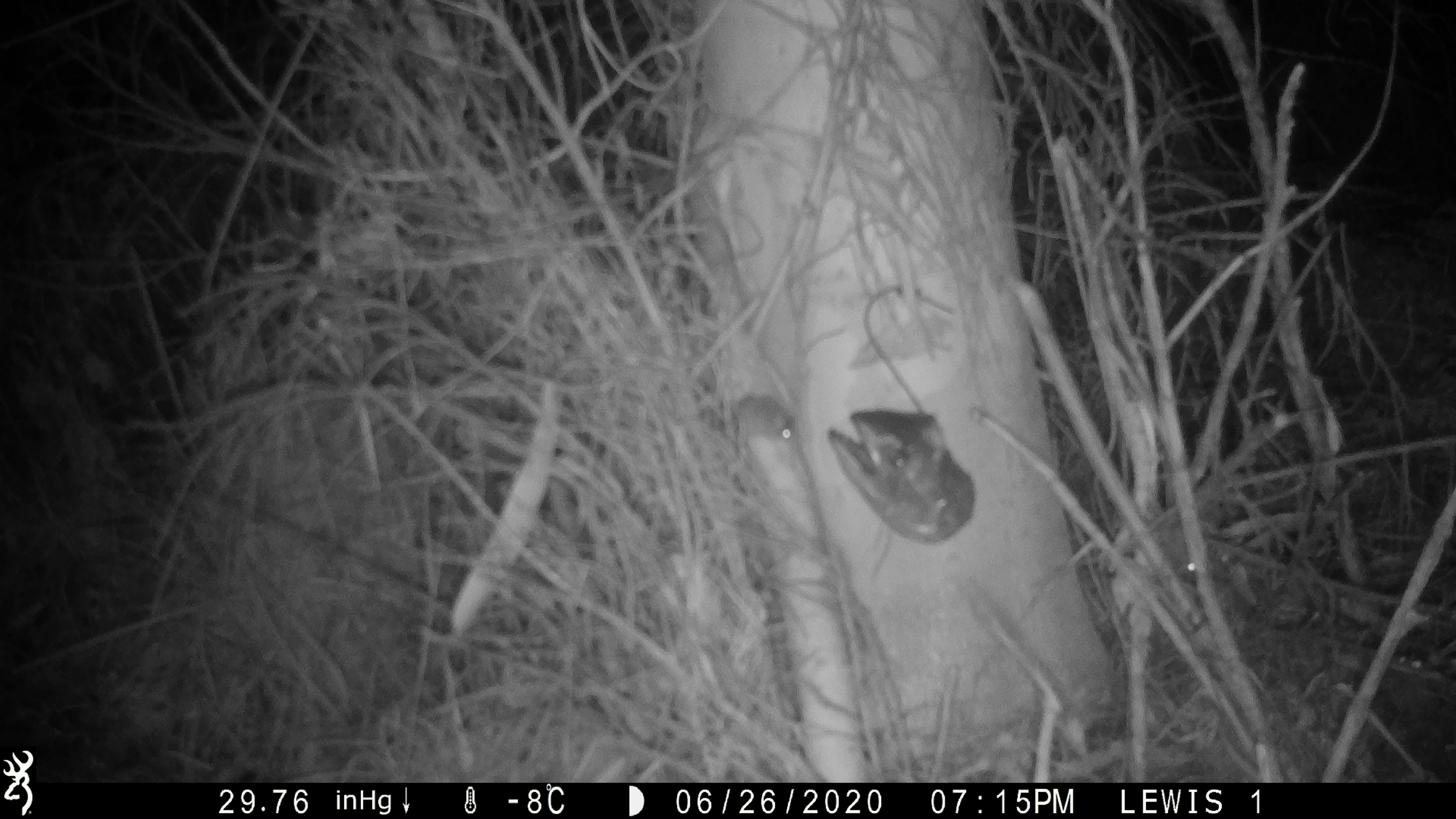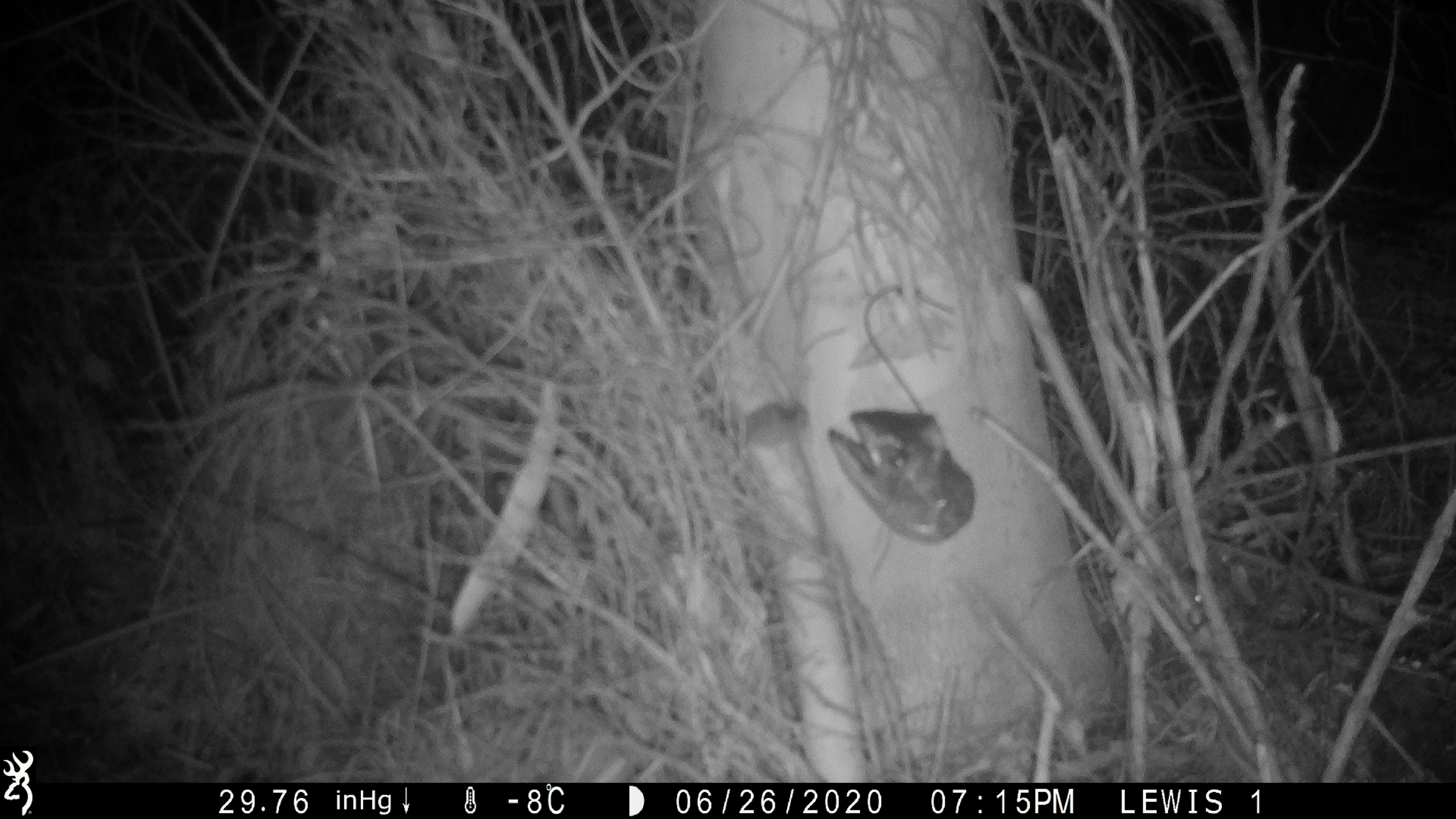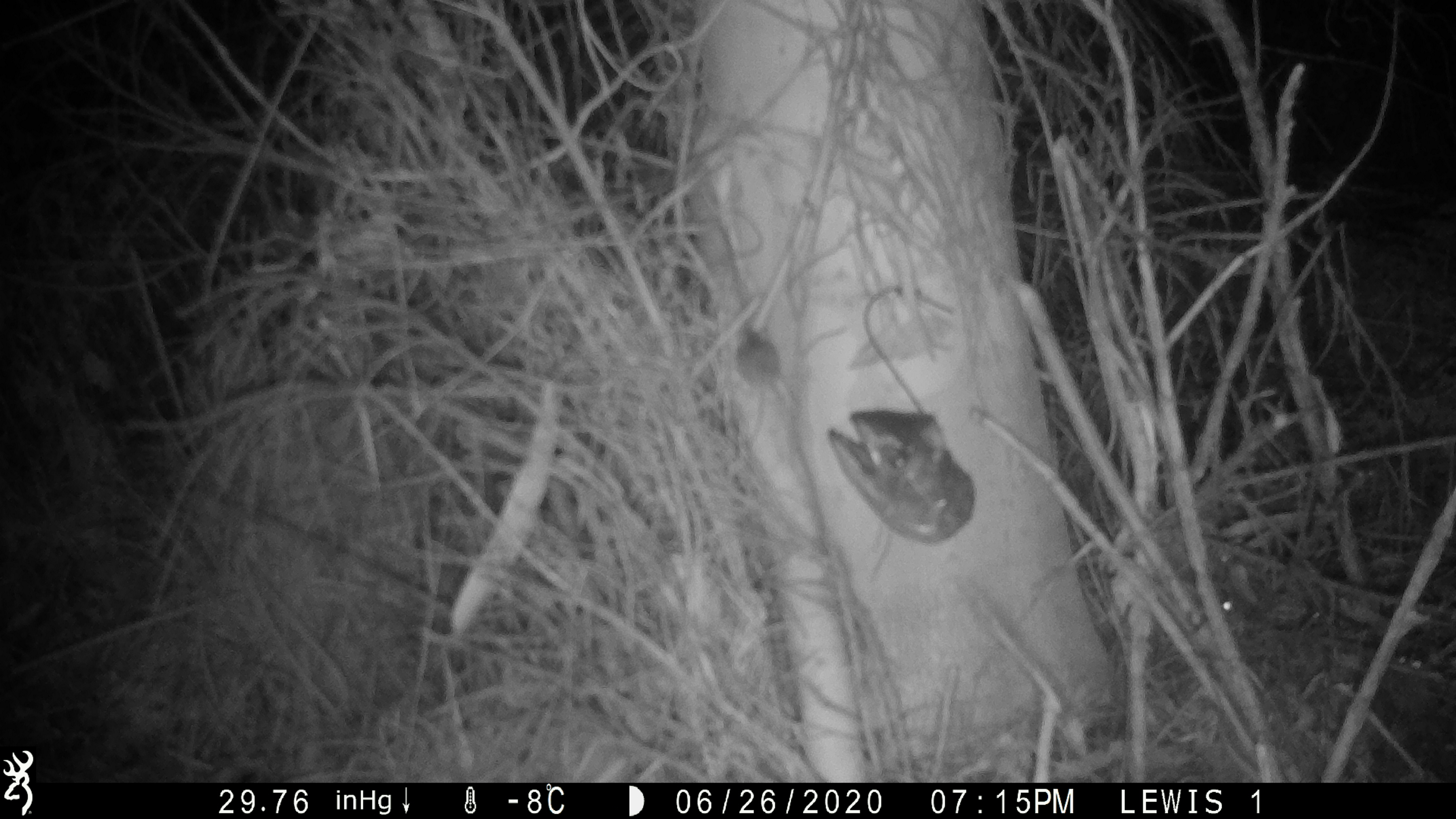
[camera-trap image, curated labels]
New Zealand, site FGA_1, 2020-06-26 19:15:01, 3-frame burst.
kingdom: Animalia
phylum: Chordata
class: Mammalia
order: Rodentia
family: Muridae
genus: Mus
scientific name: Mus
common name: mouse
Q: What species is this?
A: Mouse (Mus).